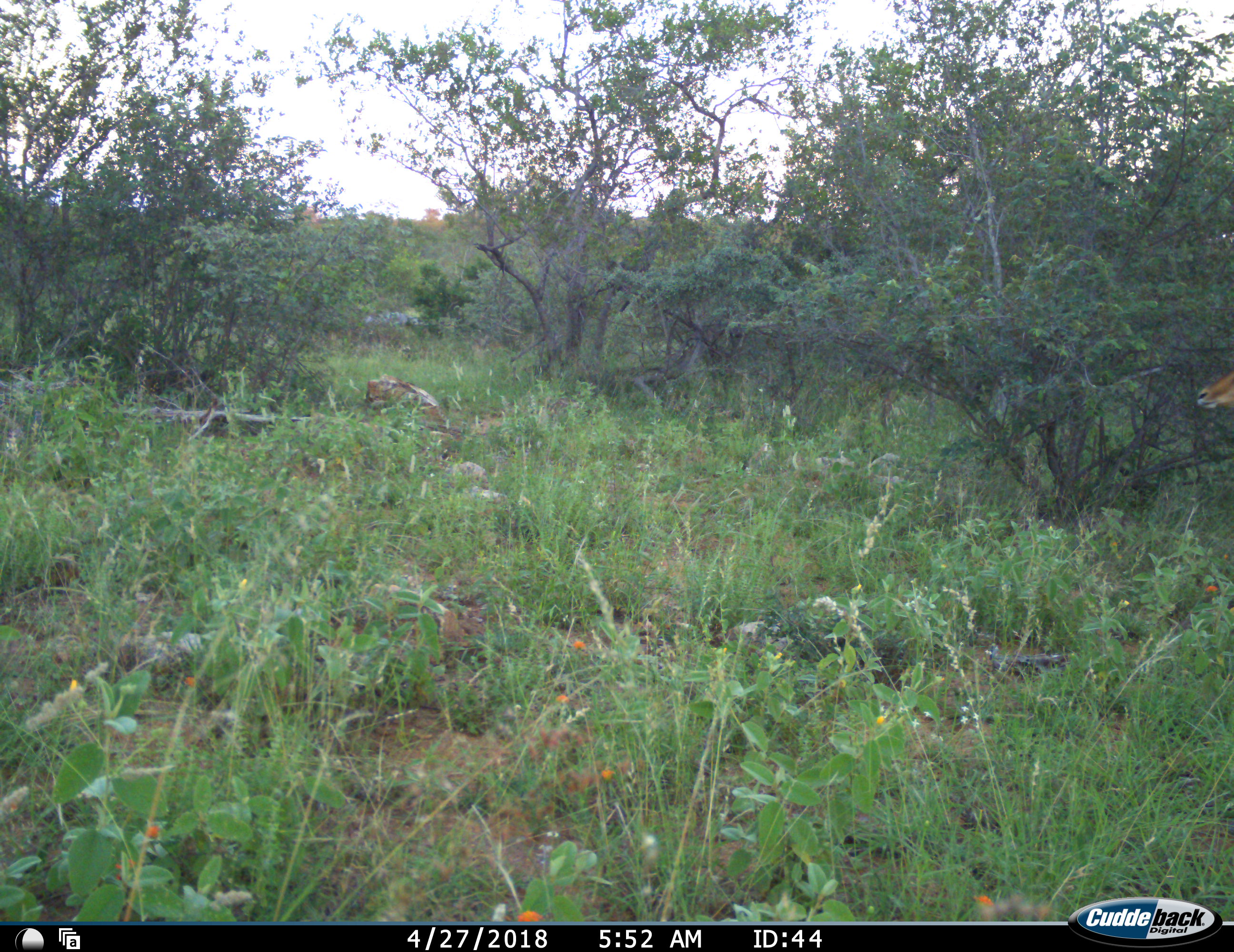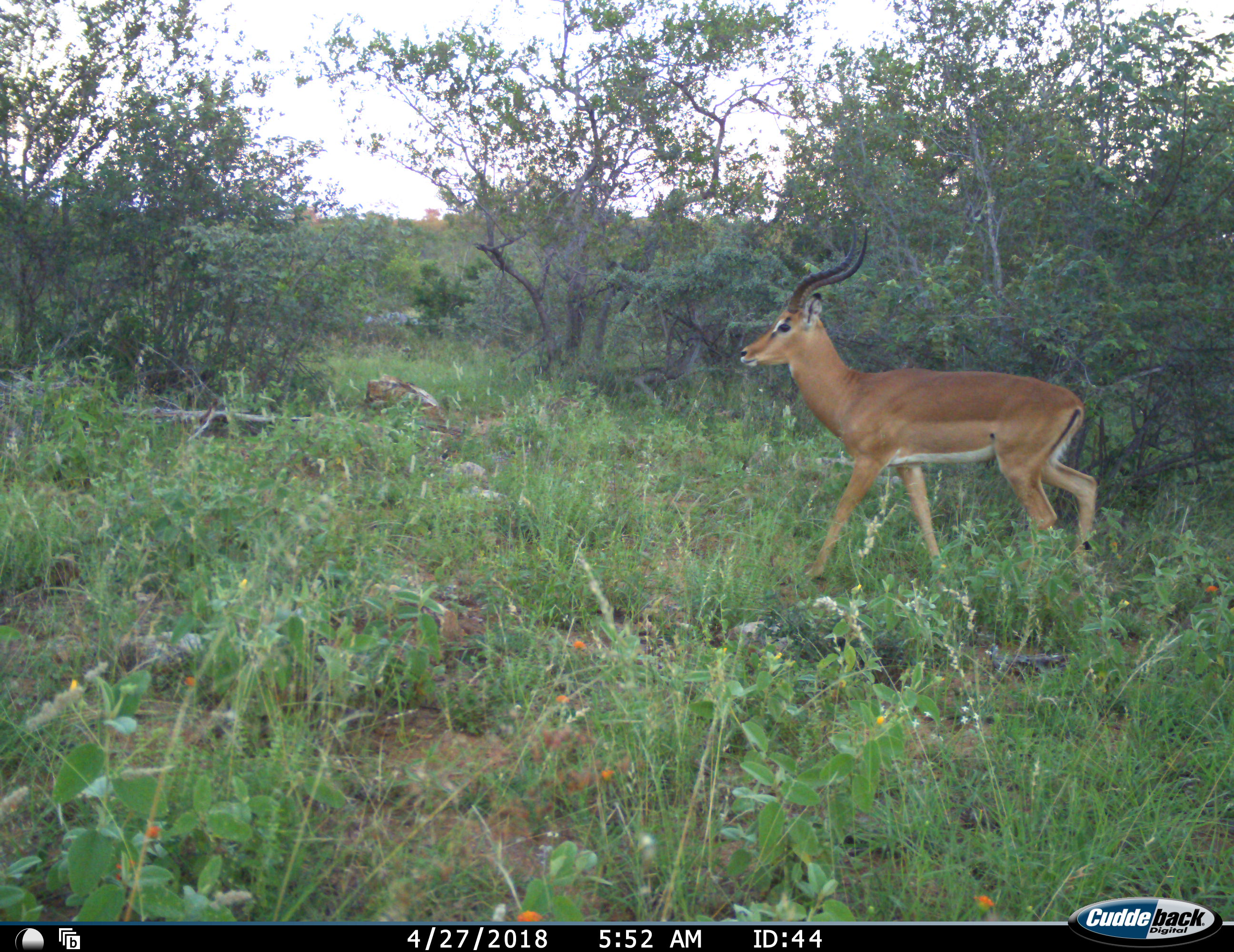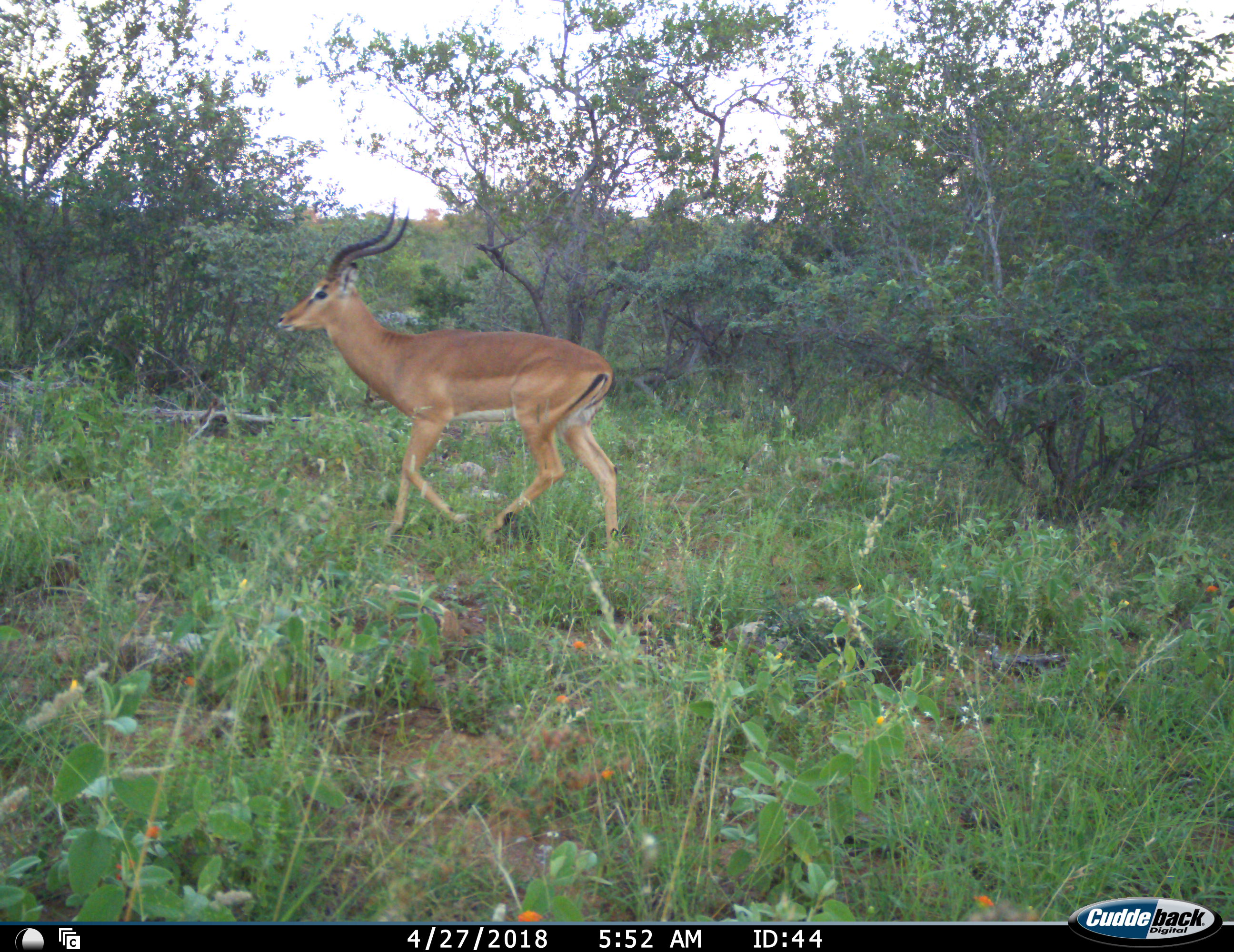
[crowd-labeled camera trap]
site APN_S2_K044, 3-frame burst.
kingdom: Animalia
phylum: Chordata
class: Mammalia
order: Artiodactyla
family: Bovidae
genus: Aepyceros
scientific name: Aepyceros melampus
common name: impala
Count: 1.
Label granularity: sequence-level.